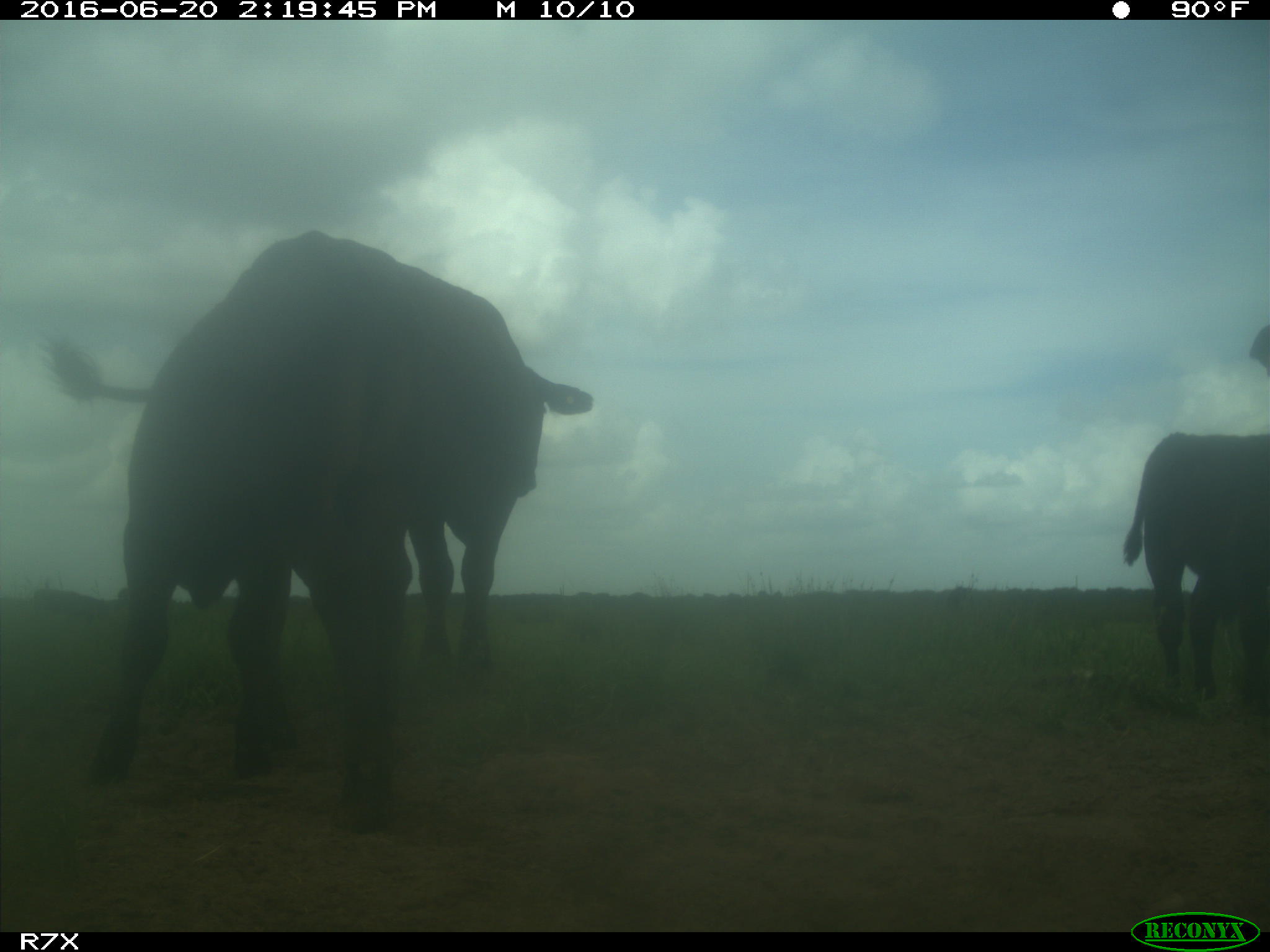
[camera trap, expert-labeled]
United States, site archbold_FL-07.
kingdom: Animalia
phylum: Chordata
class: Mammalia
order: Artiodactyla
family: Bovidae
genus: Bos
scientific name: Bos taurus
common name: domestic cow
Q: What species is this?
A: Bos taurus (domestic cow).